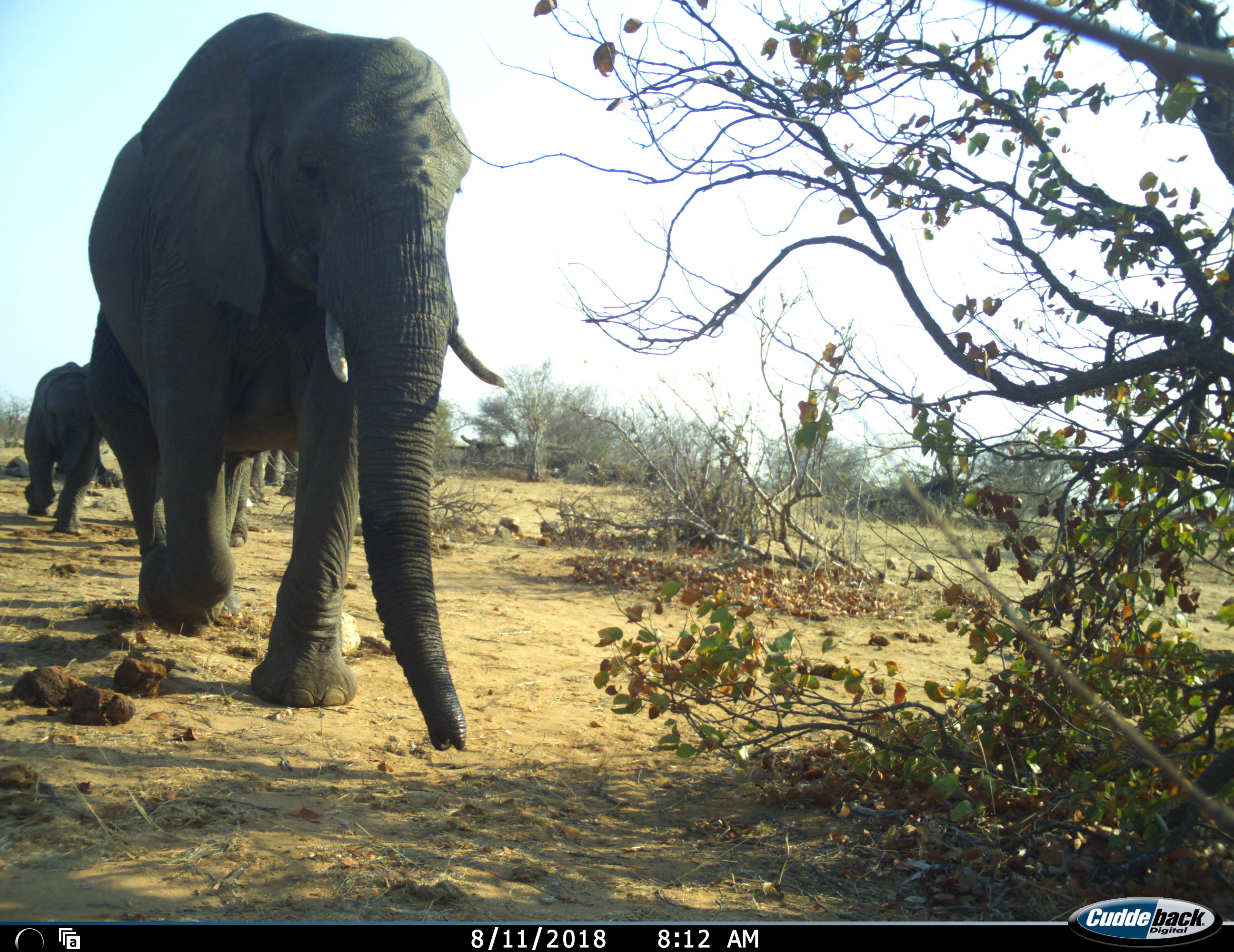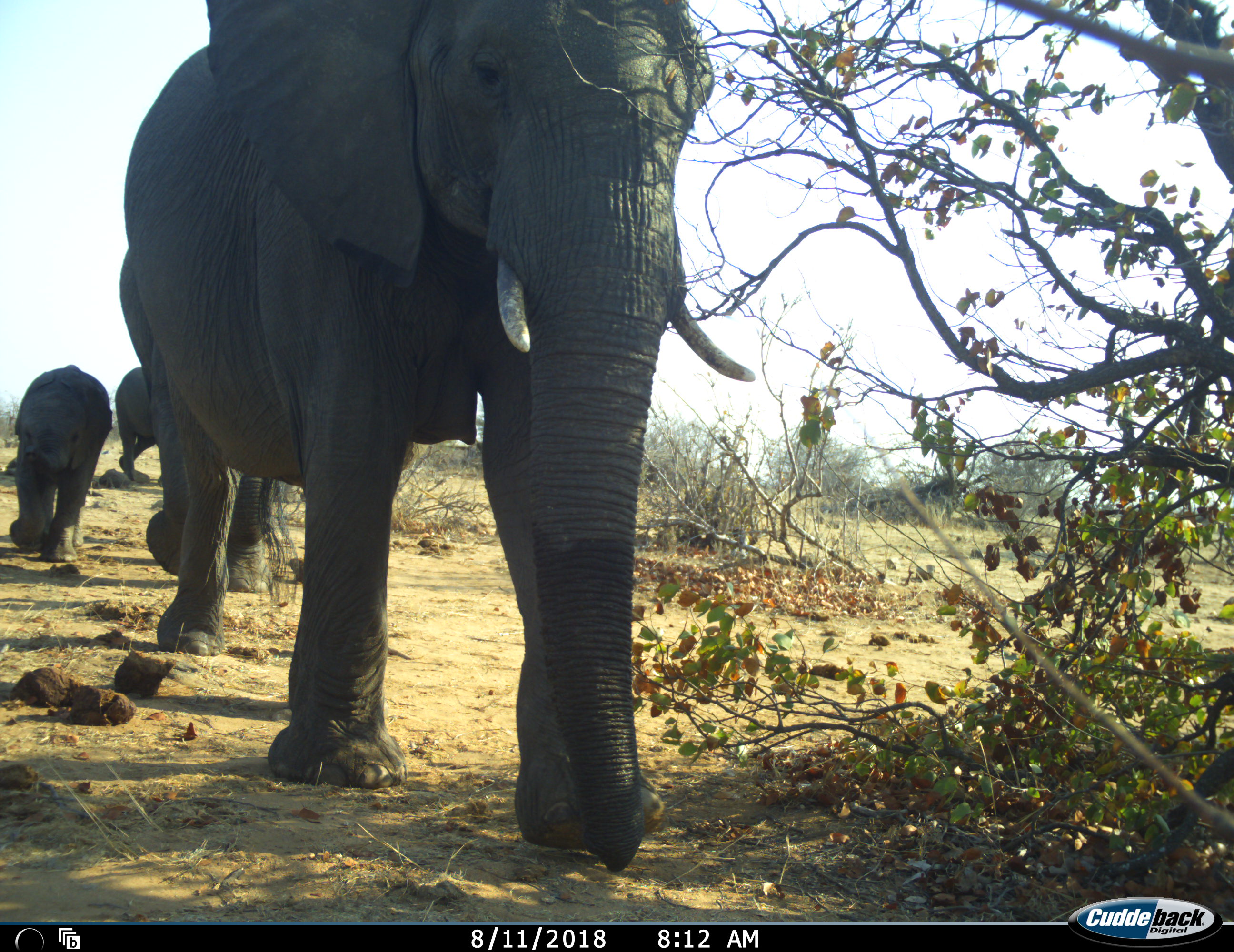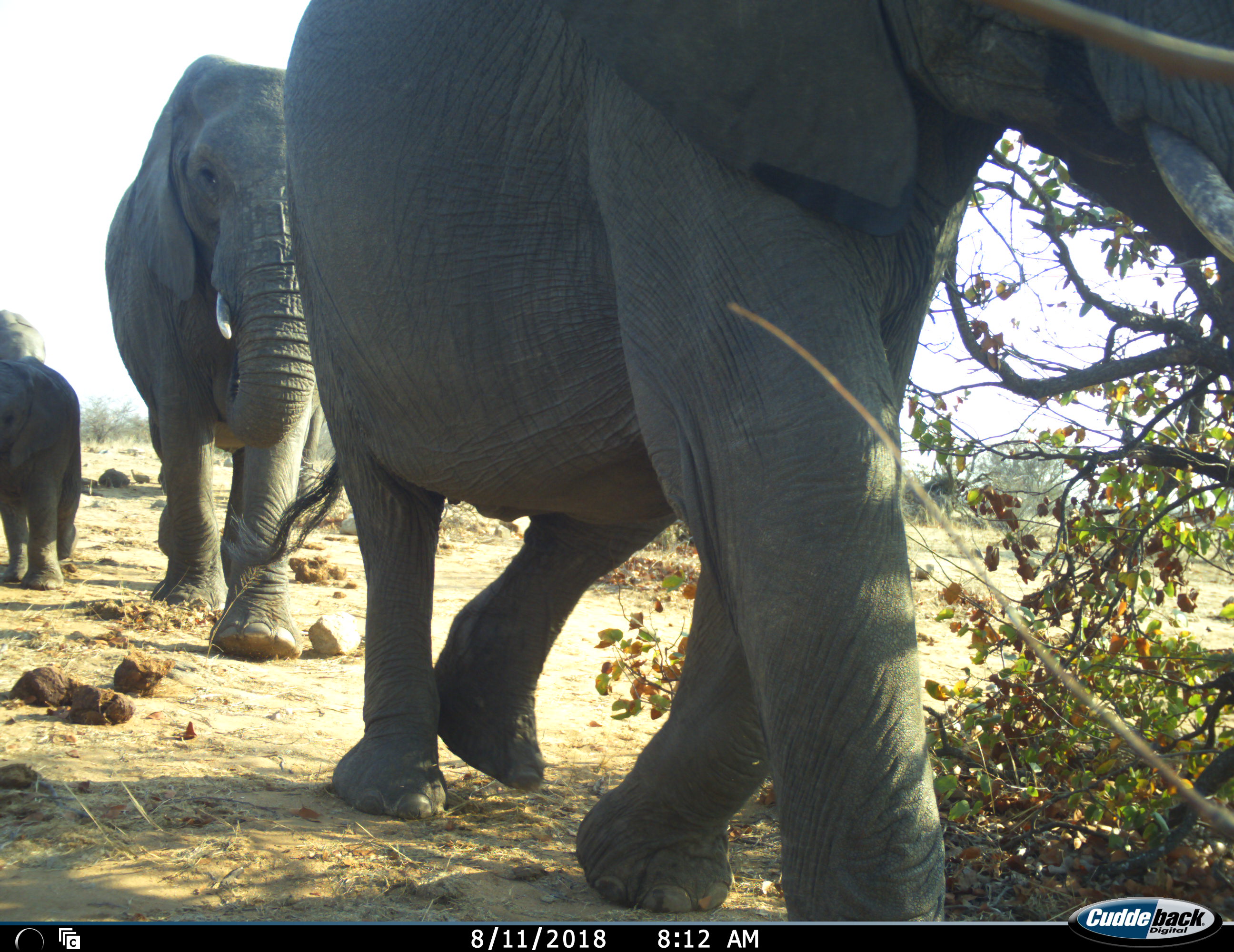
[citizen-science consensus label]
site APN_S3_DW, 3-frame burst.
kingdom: Animalia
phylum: Chordata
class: Mammalia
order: Proboscidea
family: Elephantidae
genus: Loxodonta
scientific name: Loxodonta africana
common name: african bush elephant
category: elephant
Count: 4.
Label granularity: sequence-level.